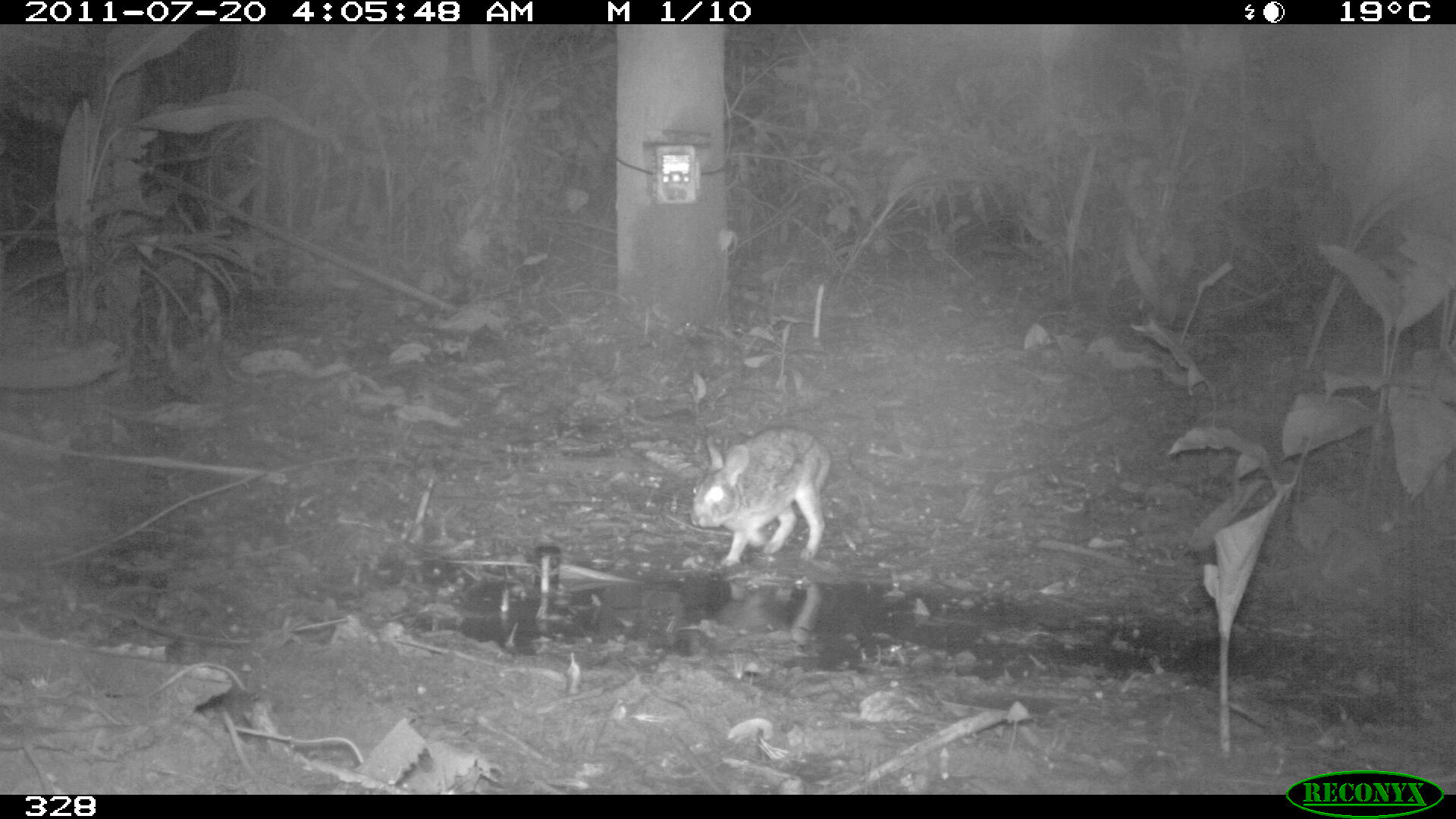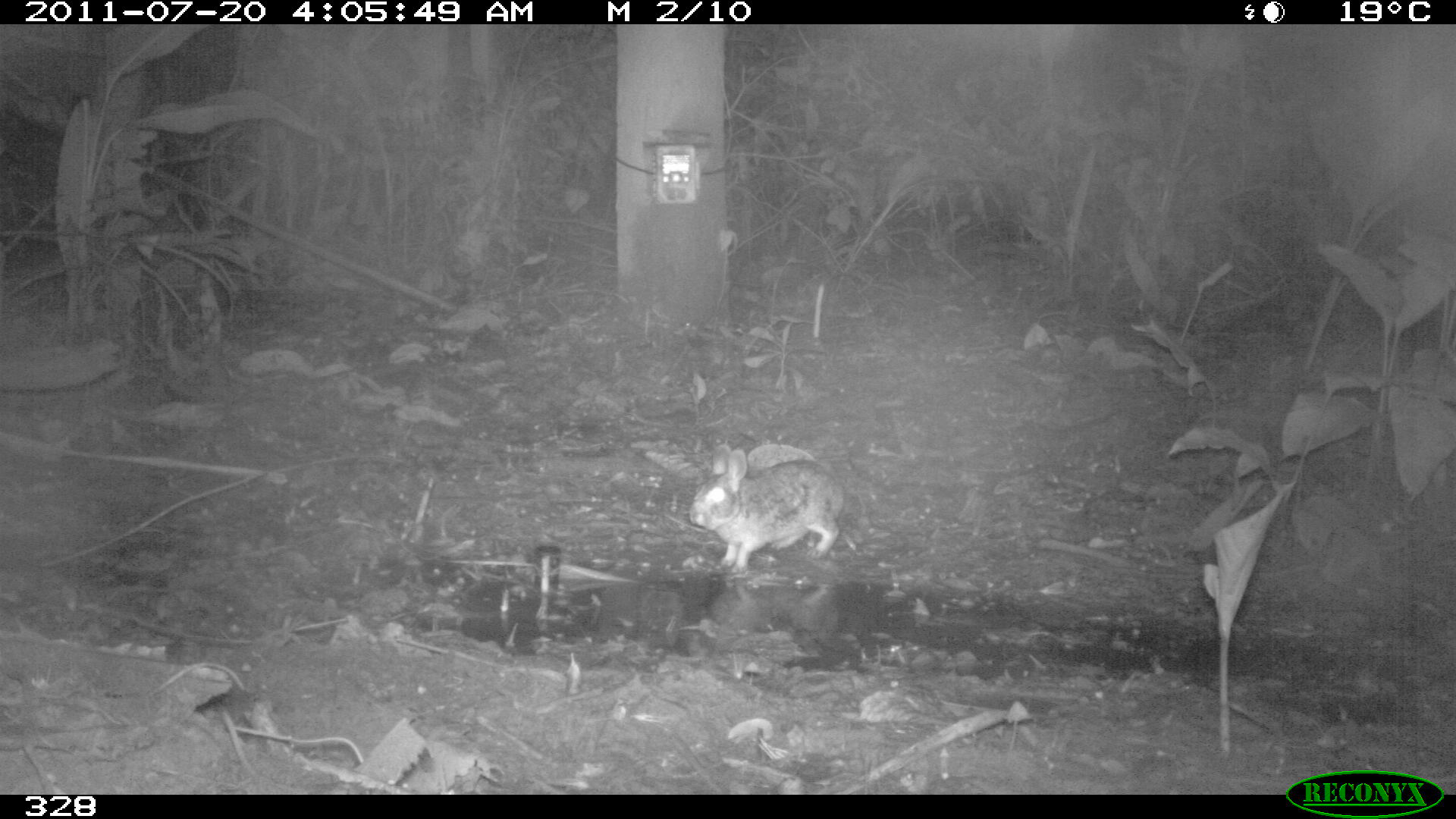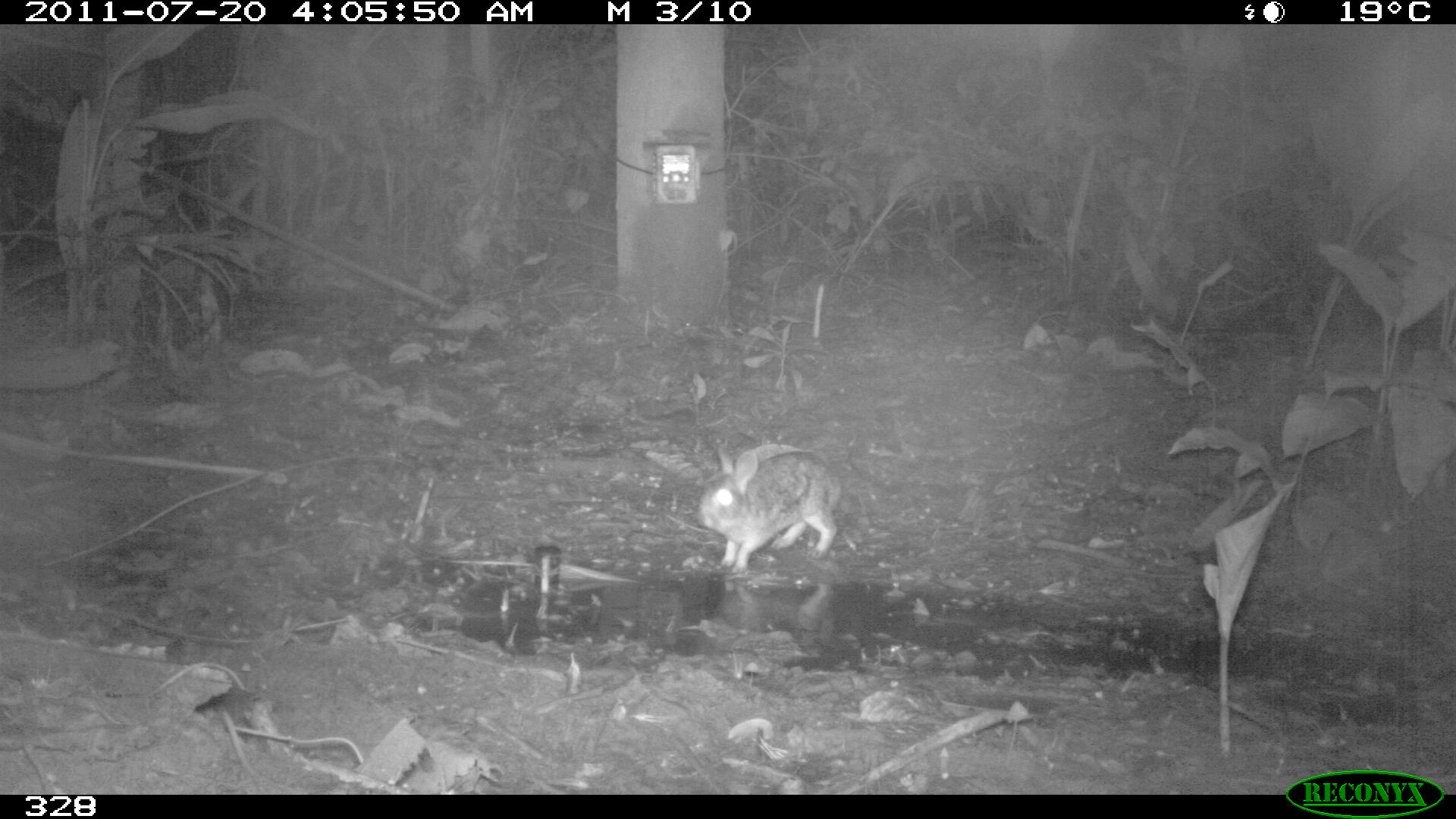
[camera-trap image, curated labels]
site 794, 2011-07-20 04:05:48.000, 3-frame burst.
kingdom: Animalia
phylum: Chordata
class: Mammalia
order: Lagomorpha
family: Leporidae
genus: Sylvilagus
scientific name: Sylvilagus brasiliensis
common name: tapeti